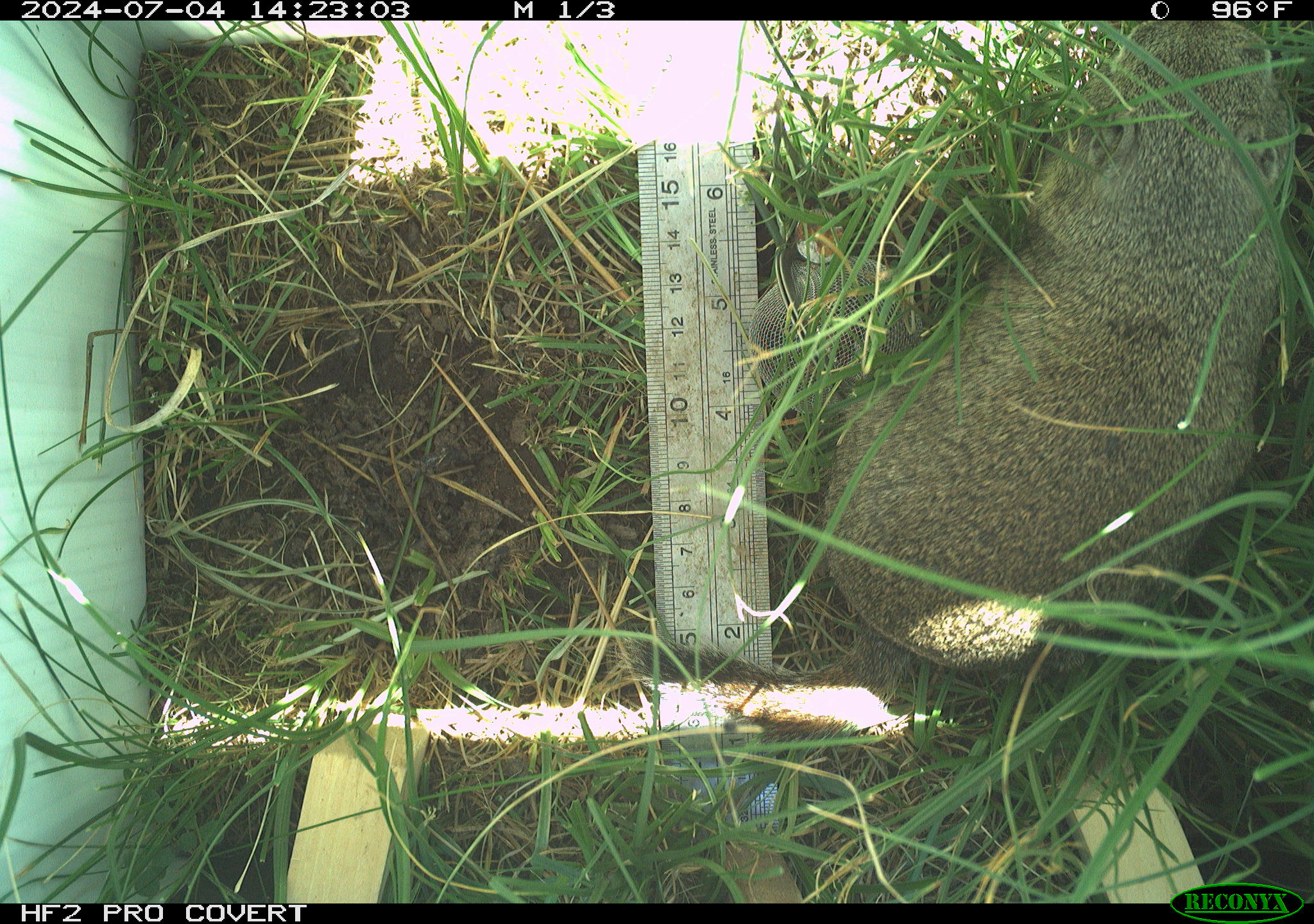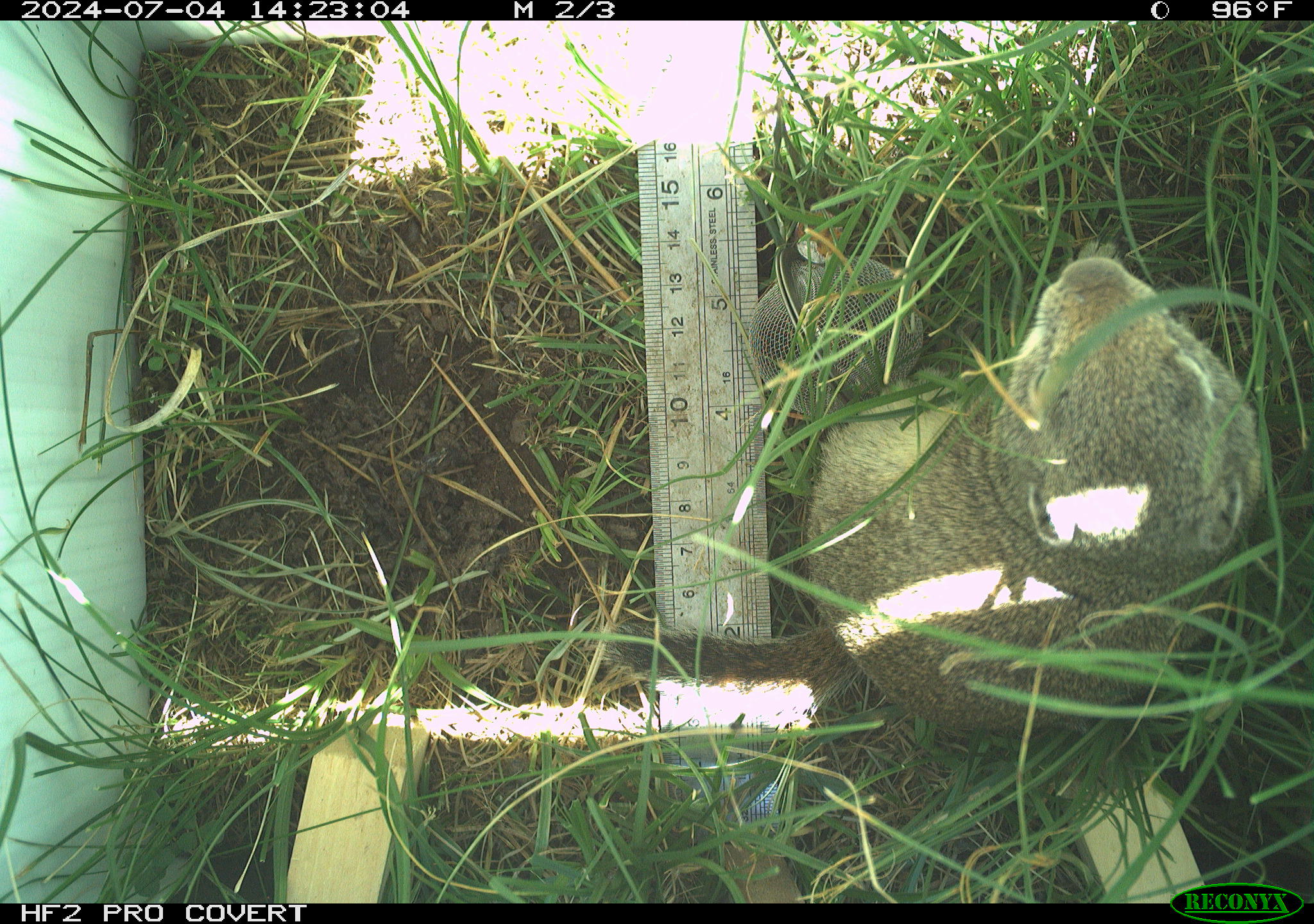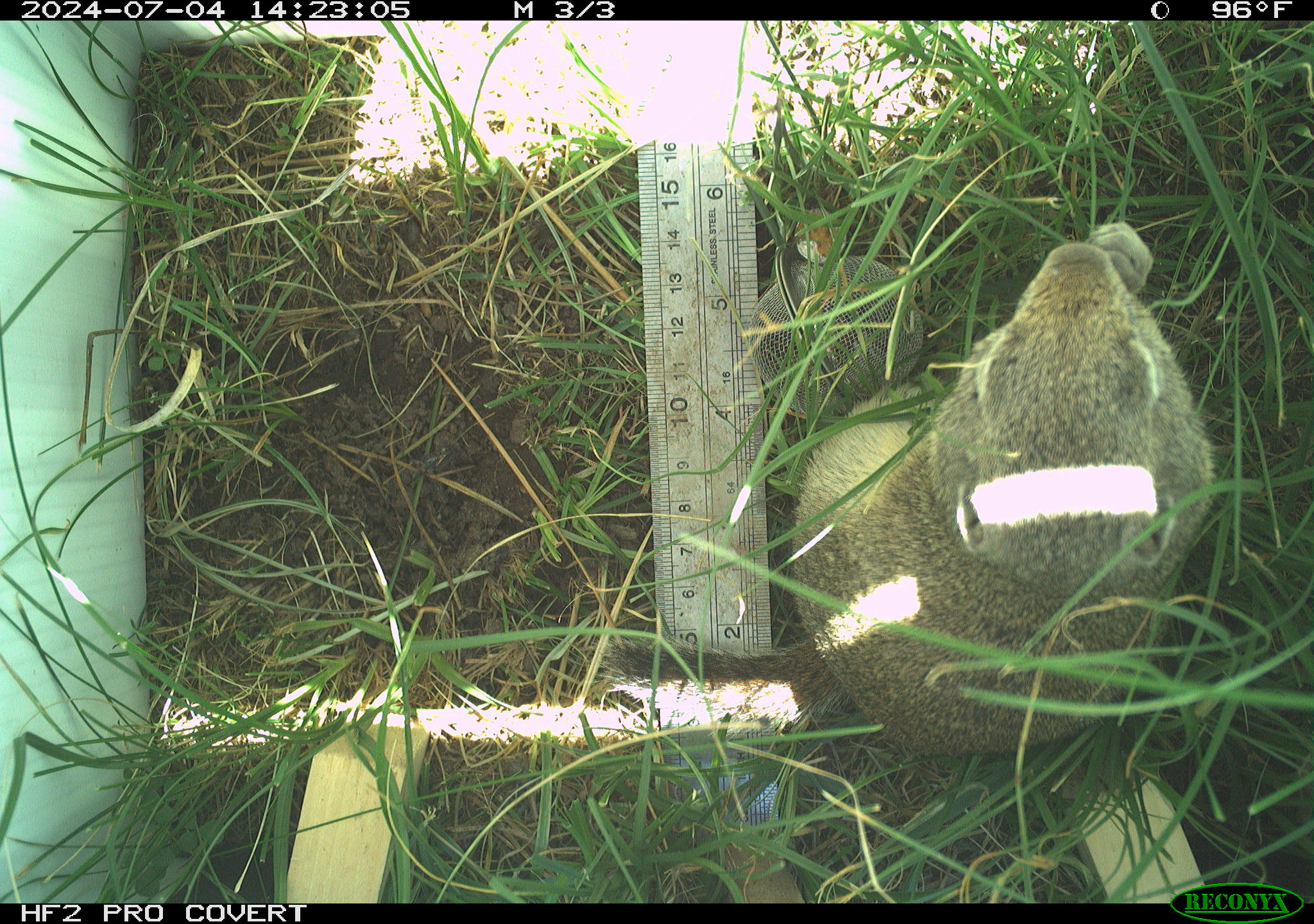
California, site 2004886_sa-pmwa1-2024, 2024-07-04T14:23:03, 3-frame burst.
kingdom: Animalia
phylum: Chordata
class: Mammalia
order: Rodentia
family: Sciuridae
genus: Urocitellus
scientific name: Urocitellus beldingi beldingi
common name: belding's ground squirrel